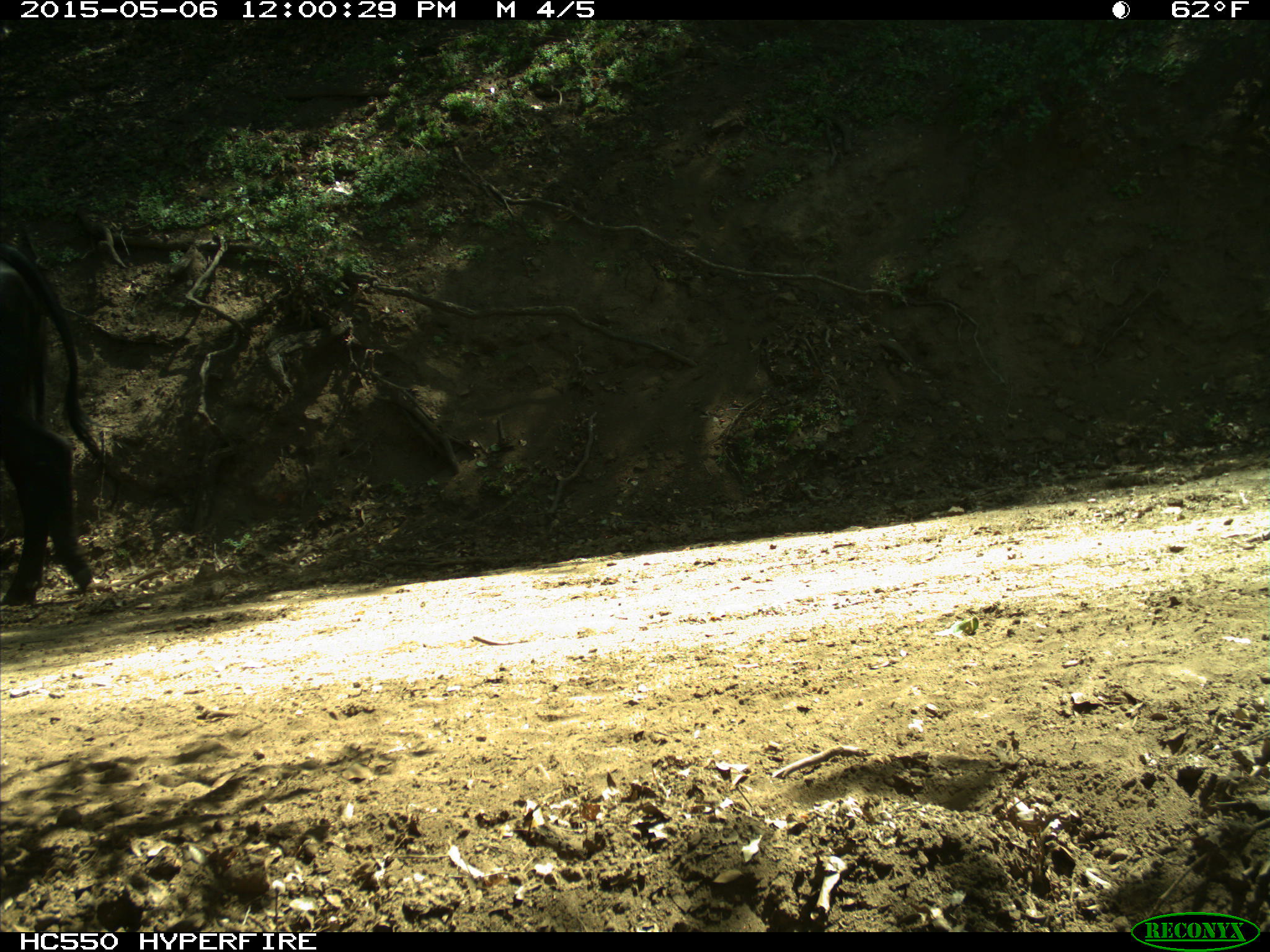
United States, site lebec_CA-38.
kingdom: Animalia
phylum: Chordata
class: Mammalia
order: Artiodactyla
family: Bovidae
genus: Bos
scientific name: Bos taurus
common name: domestic cow